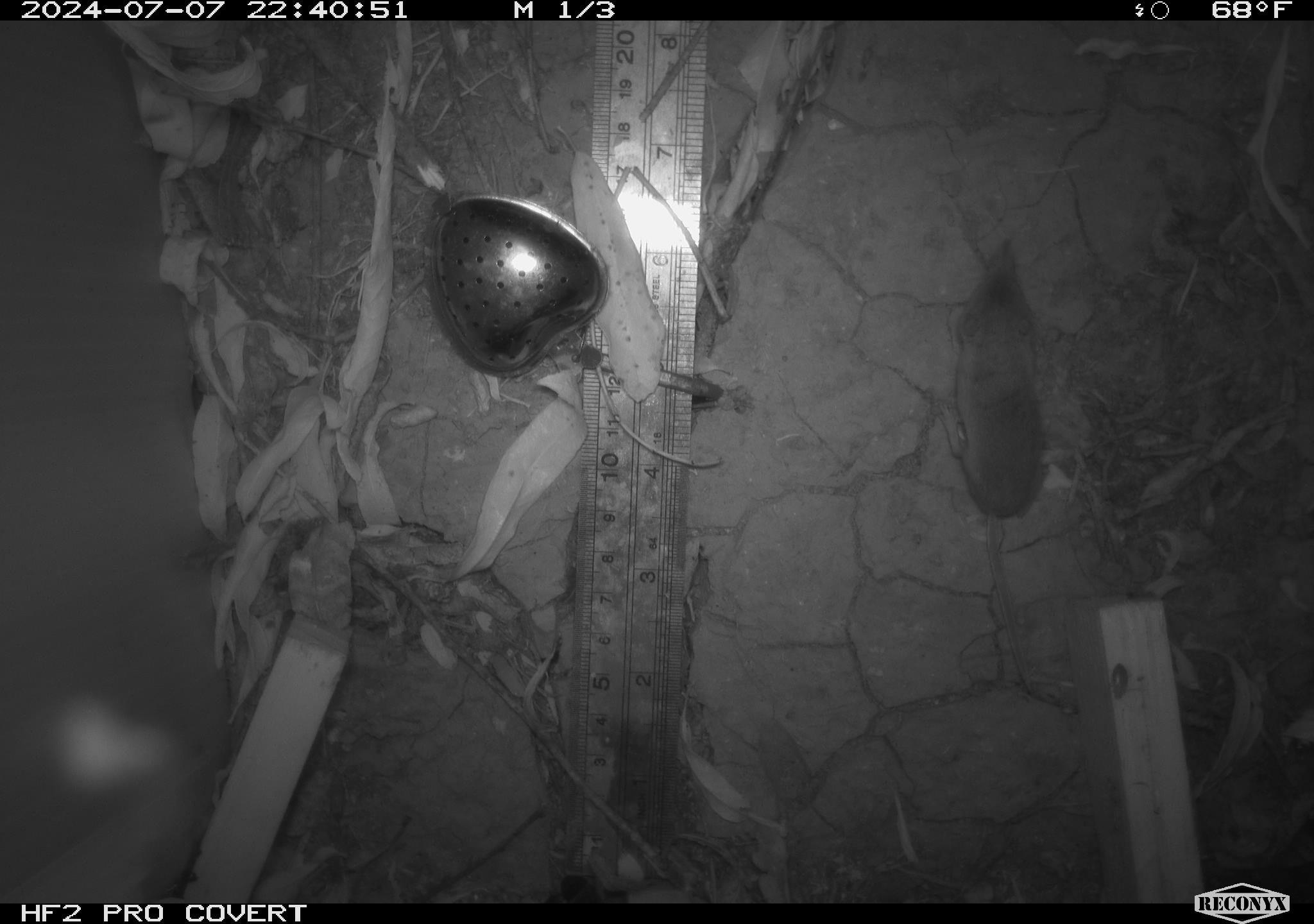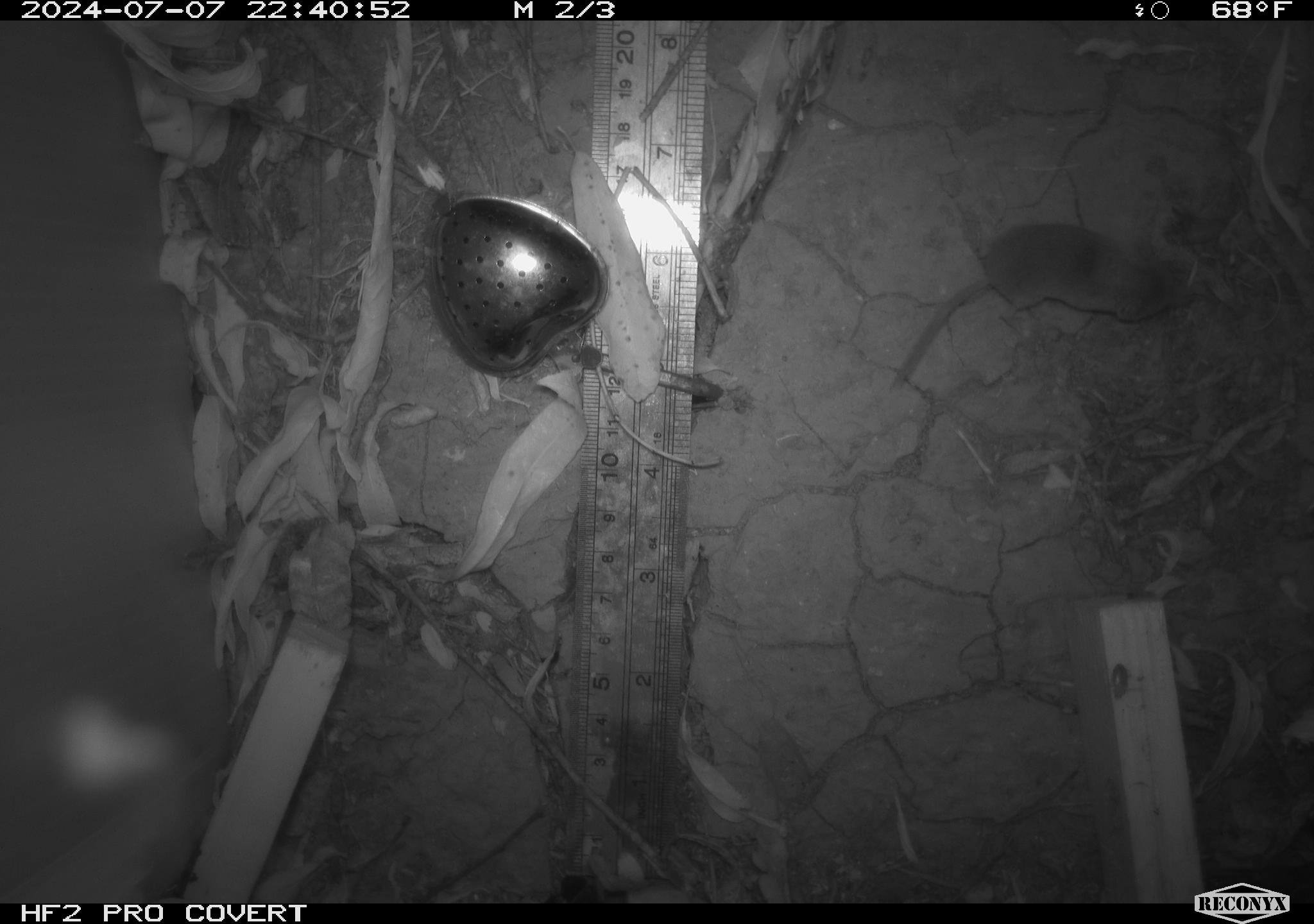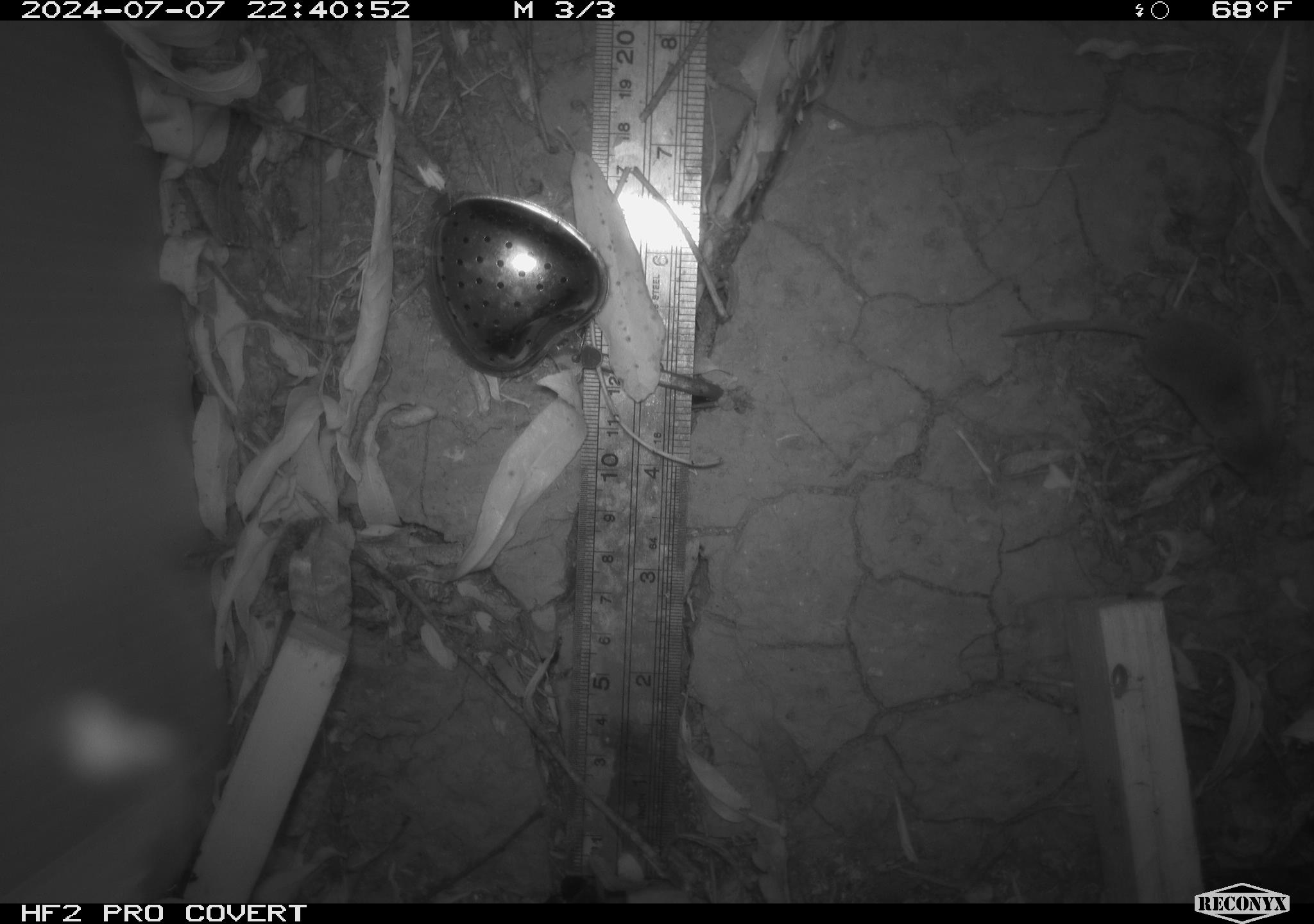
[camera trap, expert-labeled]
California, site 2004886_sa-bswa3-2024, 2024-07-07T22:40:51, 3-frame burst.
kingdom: Animalia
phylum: Chordata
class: Mammalia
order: Eulipotyphla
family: Soricidae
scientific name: Soricidae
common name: shrews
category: soricidae family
Soricidae family (shrews) (Soricidae).